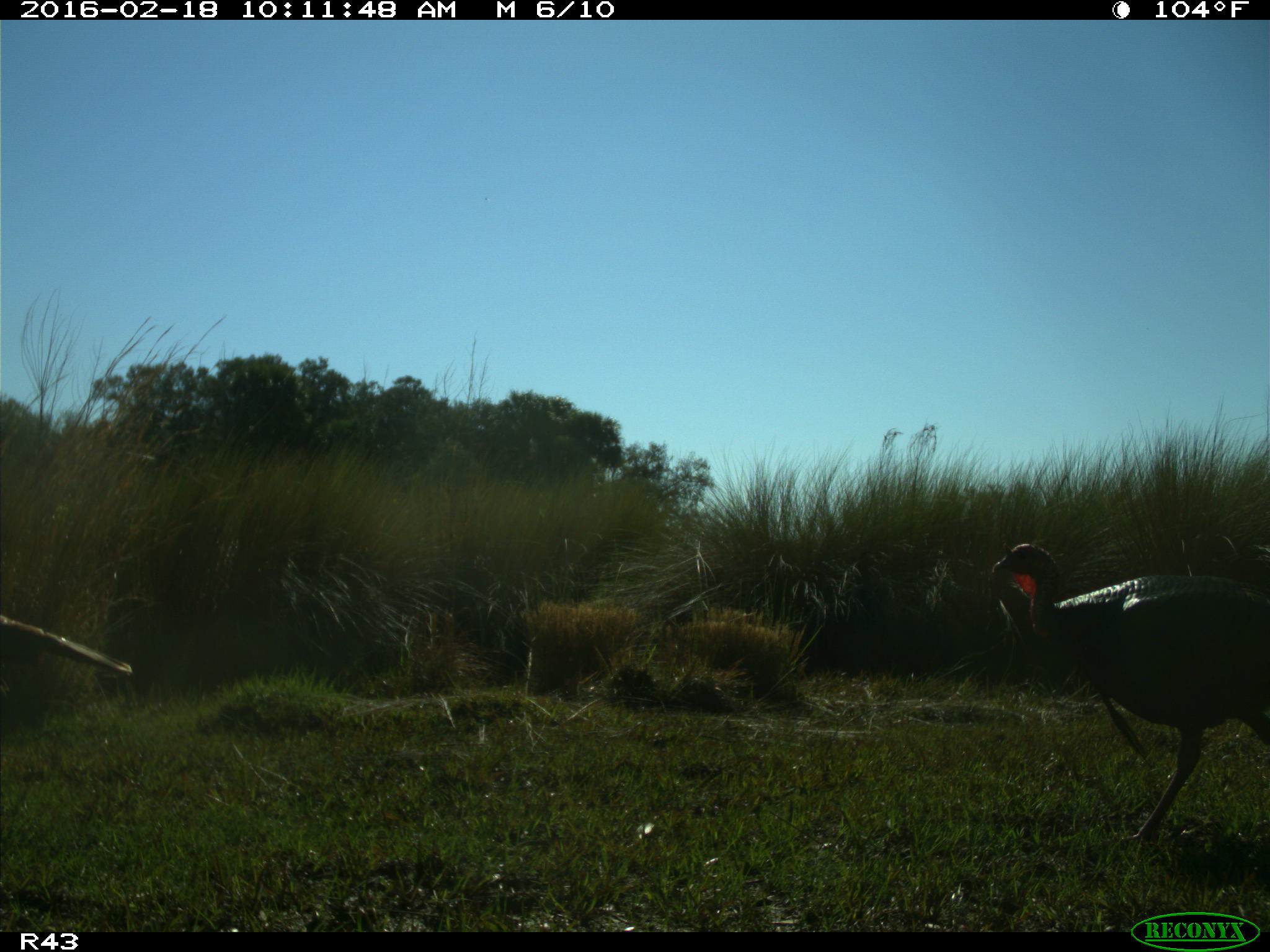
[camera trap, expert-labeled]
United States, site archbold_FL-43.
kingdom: Animalia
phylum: Chordata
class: Aves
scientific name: Aves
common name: birds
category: unidentified bird